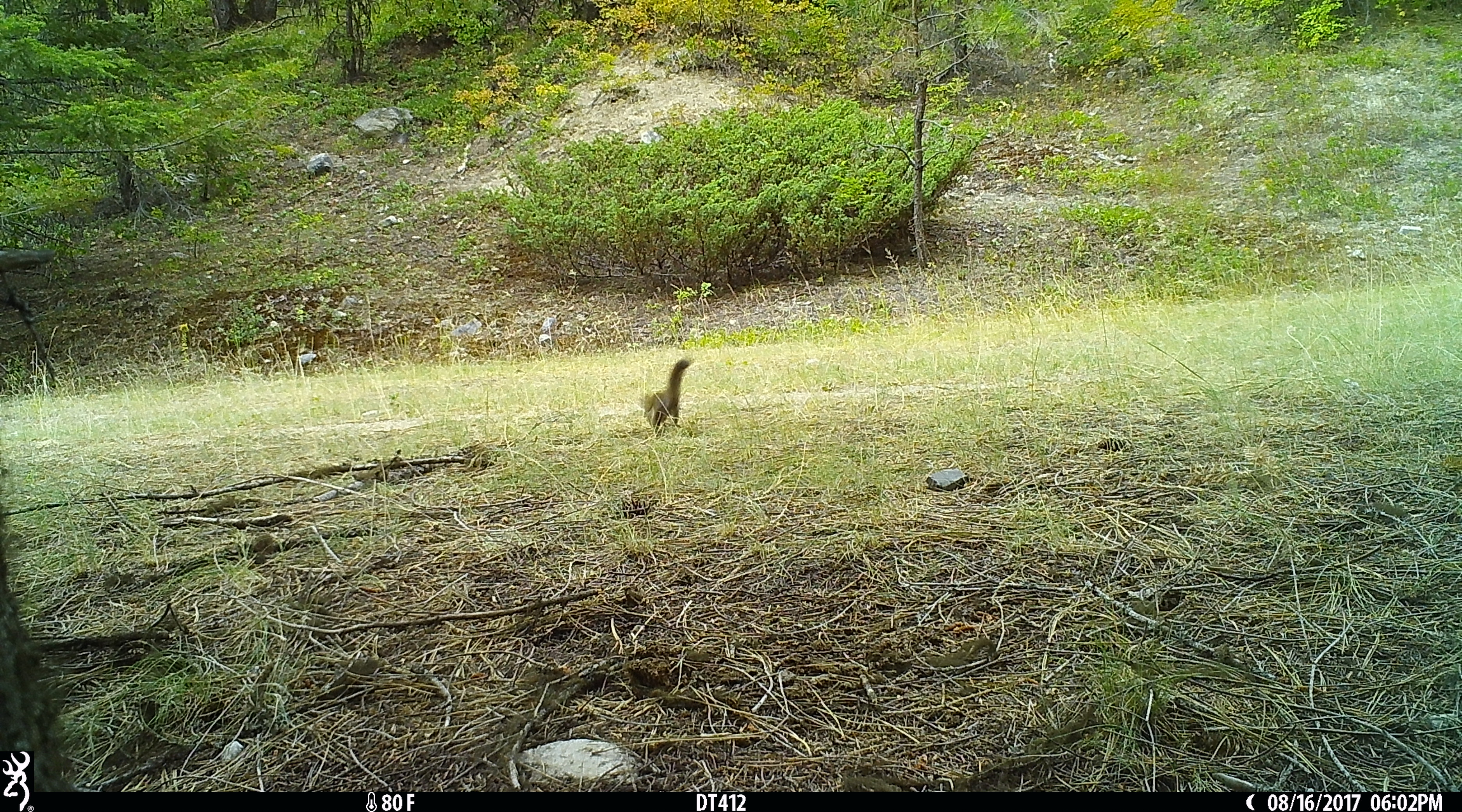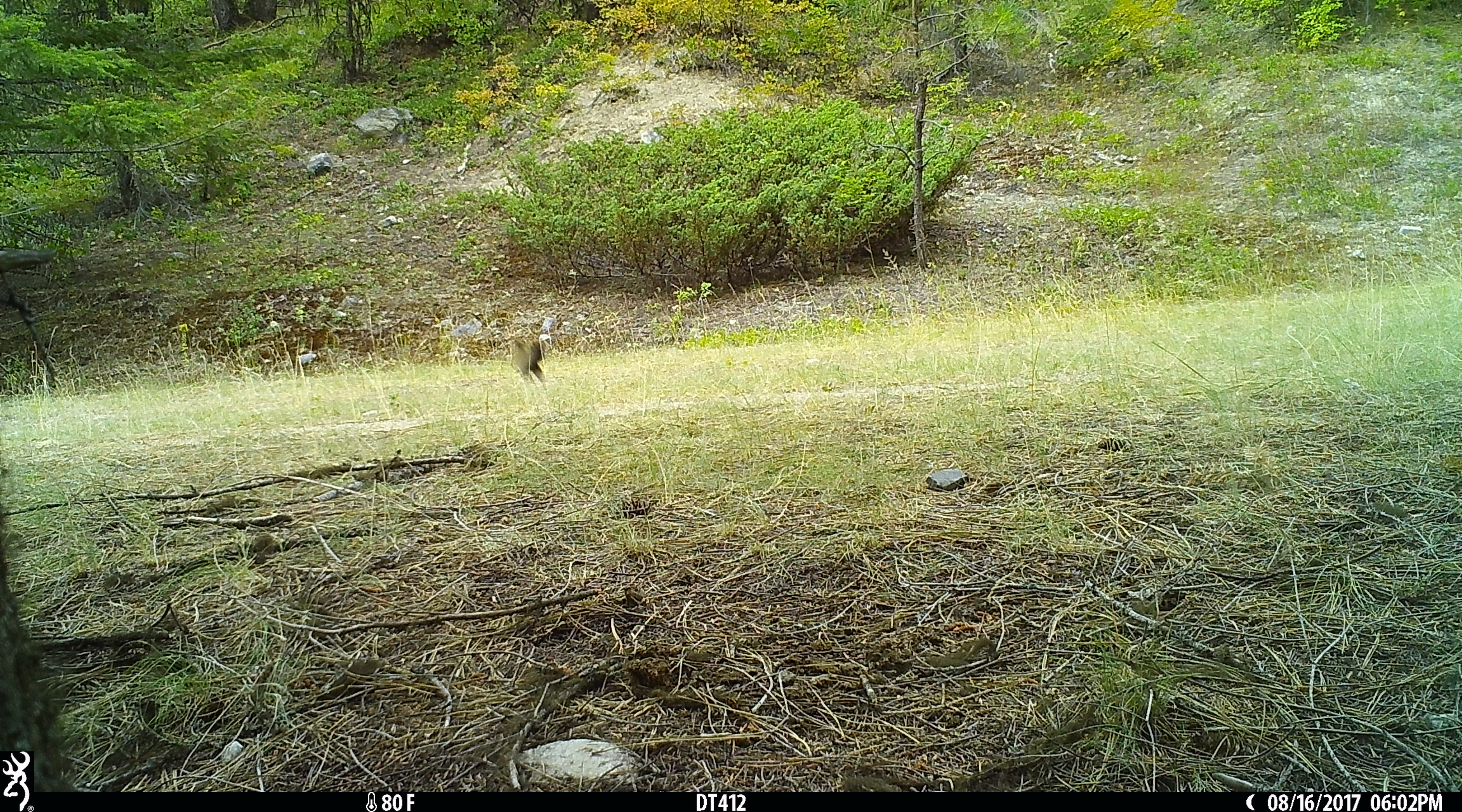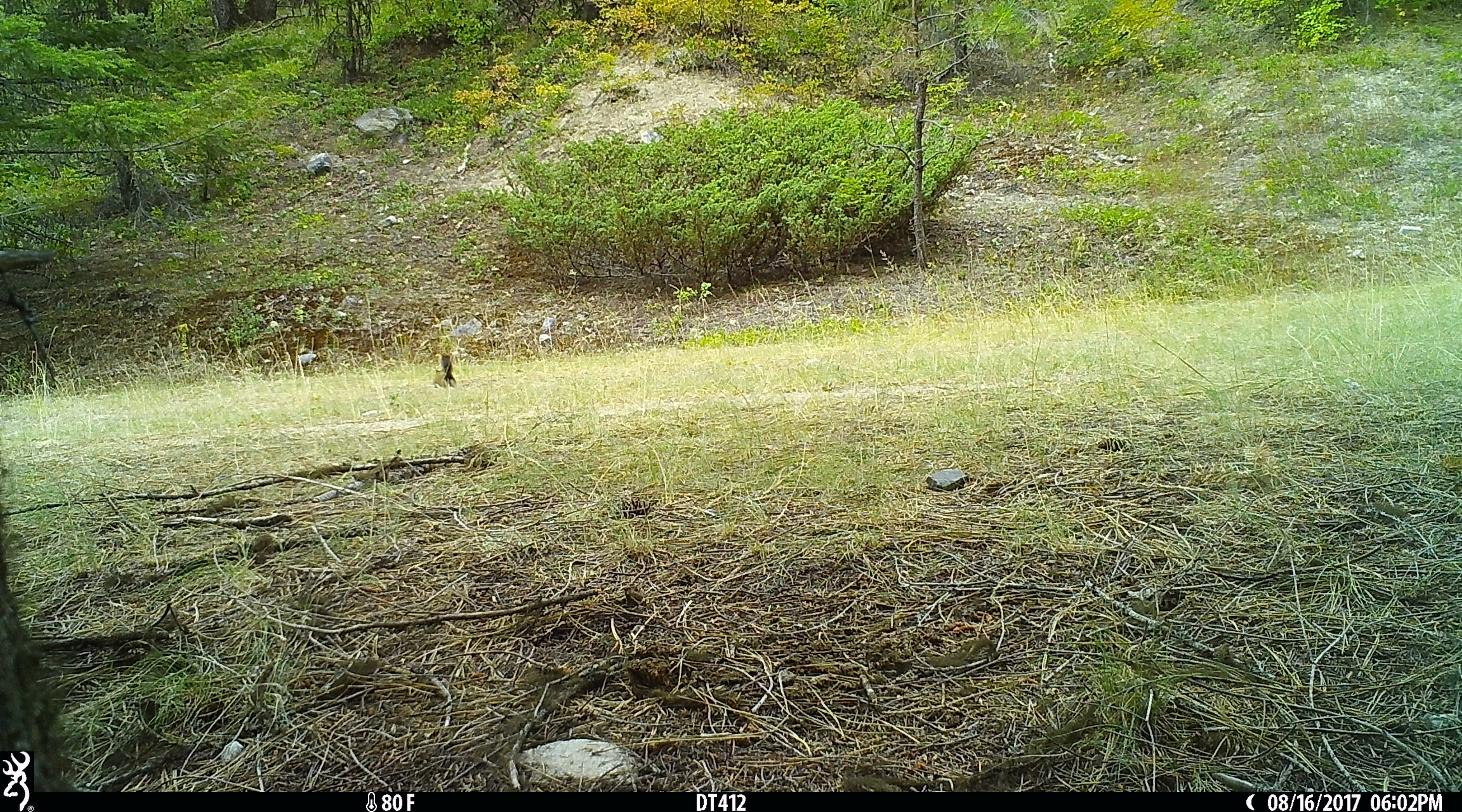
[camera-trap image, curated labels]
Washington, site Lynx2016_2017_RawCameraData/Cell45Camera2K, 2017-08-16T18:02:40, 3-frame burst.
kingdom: Animalia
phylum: Chordata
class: Mammalia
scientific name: Mammalia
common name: small mammal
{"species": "small mammal (Mammalia)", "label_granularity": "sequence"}